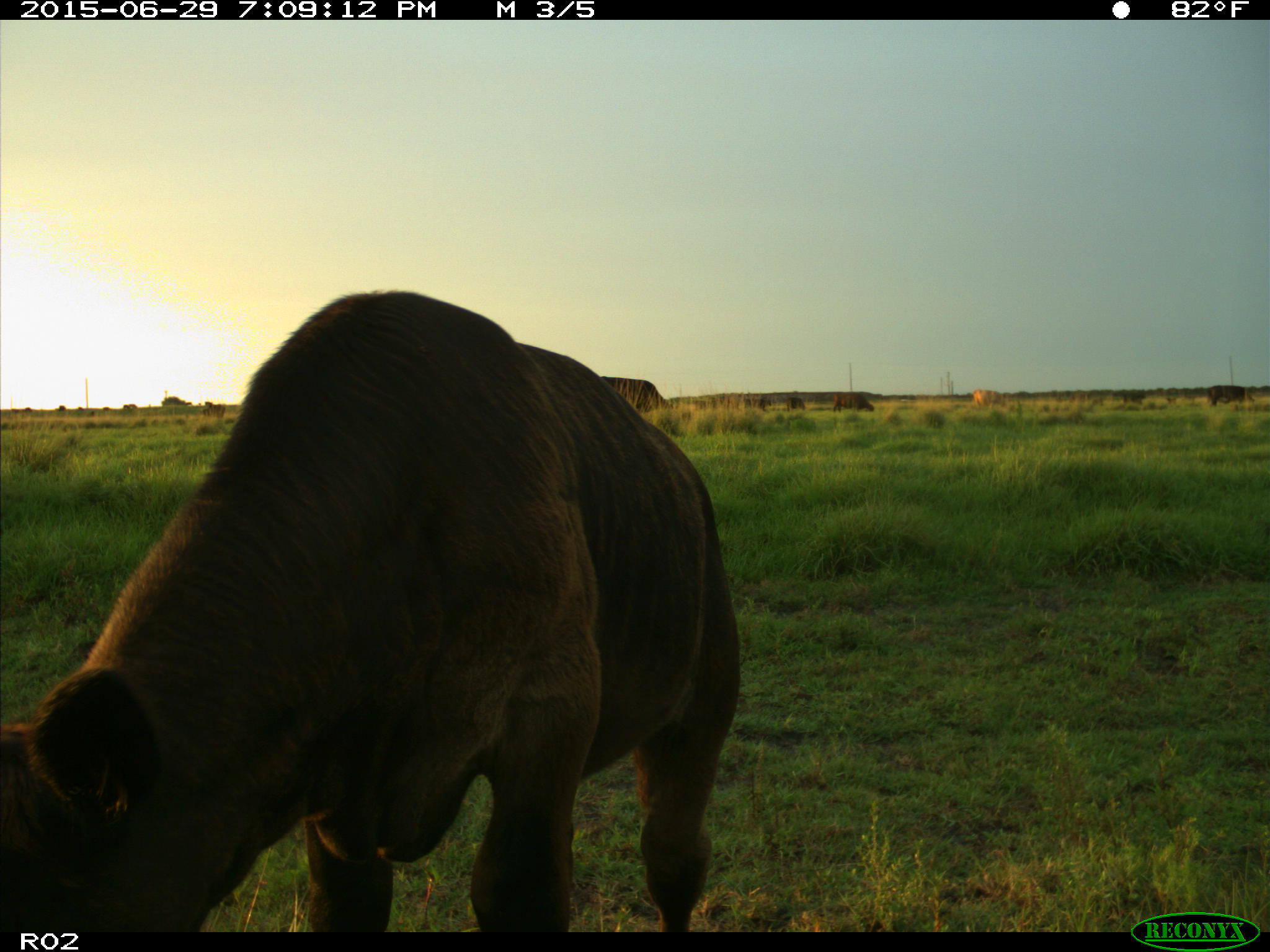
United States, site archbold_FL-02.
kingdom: Animalia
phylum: Chordata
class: Mammalia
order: Artiodactyla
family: Bovidae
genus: Bos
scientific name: Bos taurus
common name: domestic cow